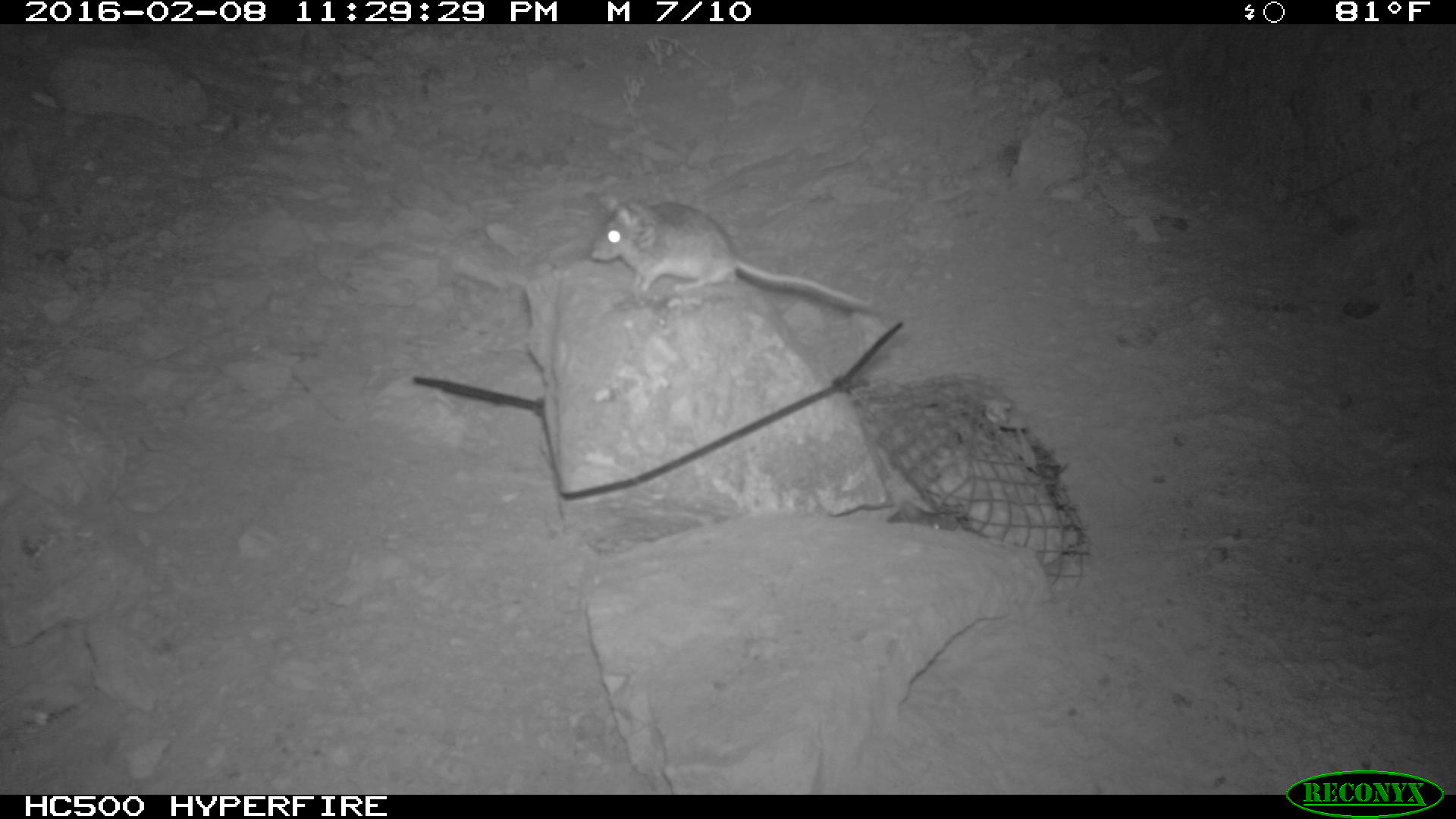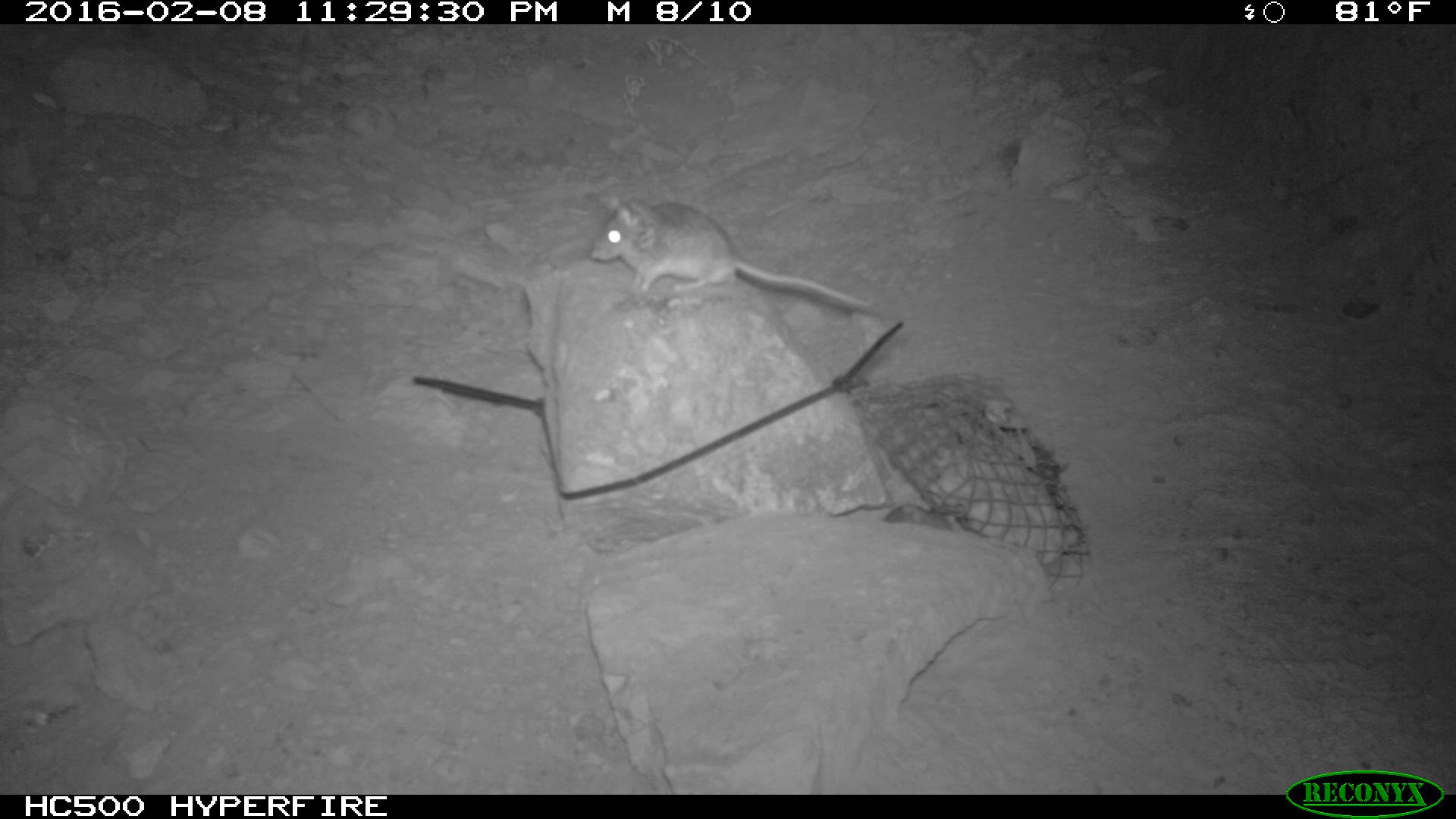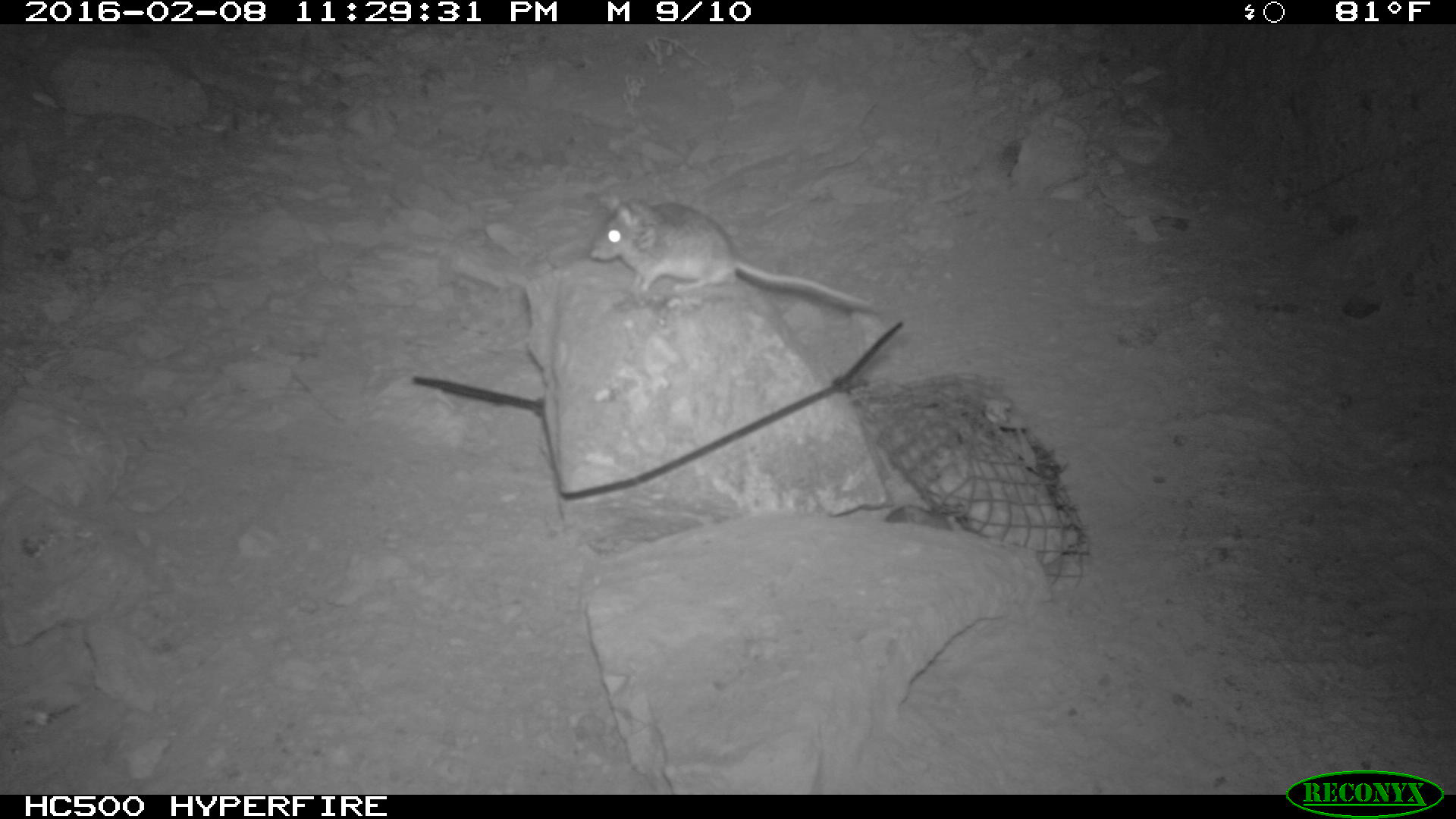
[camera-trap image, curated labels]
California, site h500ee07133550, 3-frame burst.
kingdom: Animalia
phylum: Chordata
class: Mammalia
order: Rodentia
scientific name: Rodentia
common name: rodent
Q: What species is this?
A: Rodent (Rodentia).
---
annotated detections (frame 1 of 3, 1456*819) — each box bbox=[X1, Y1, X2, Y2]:
rodent: bbox=[592, 193, 877, 315]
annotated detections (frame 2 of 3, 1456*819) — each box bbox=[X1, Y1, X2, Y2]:
rodent: bbox=[590, 196, 874, 308]; bbox=[883, 503, 952, 532]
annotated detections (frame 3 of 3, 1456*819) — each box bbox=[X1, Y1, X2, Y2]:
rodent: bbox=[585, 197, 874, 309]; bbox=[885, 496, 952, 526]